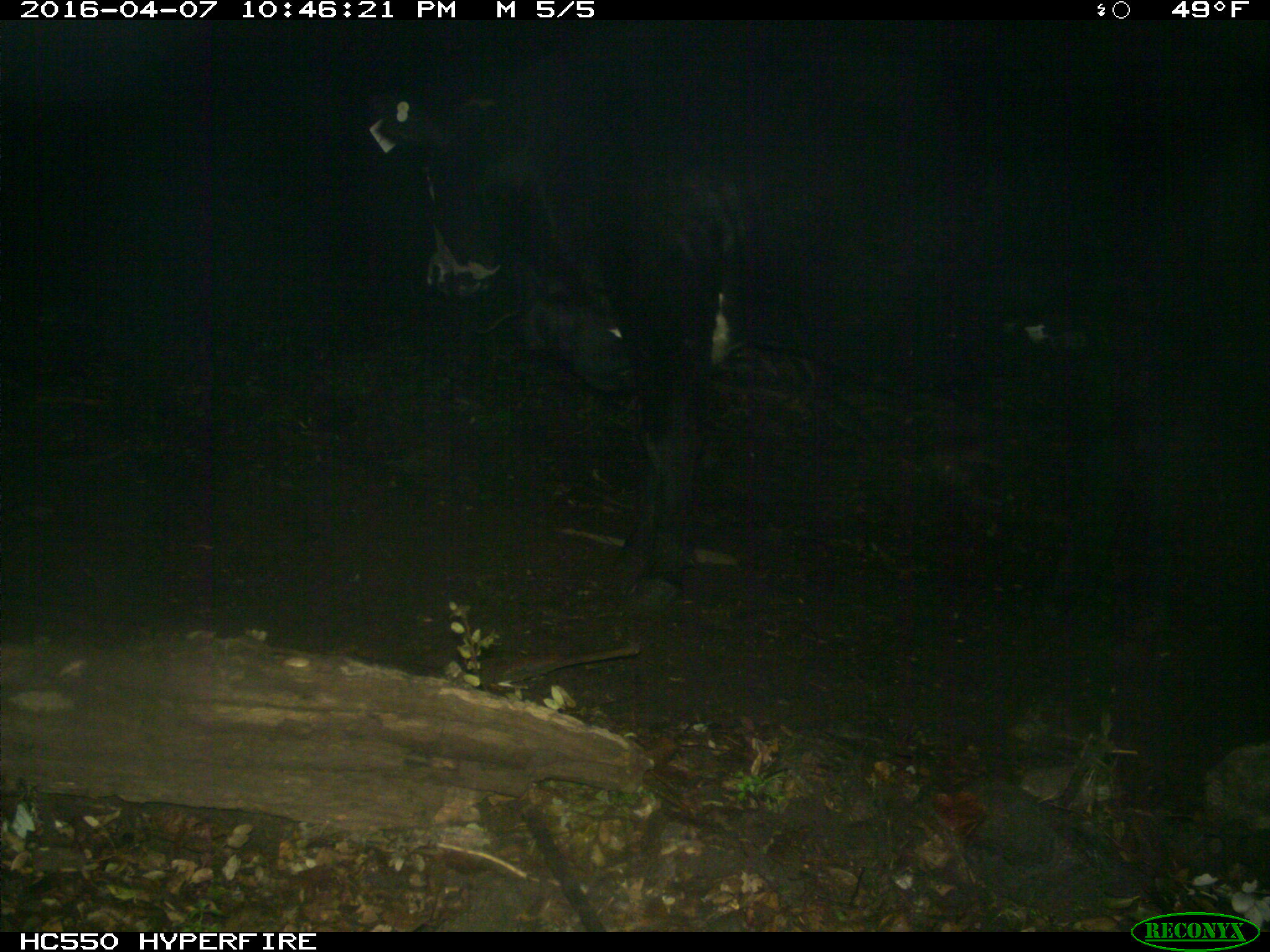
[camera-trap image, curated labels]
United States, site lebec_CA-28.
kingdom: Animalia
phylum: Chordata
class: Mammalia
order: Artiodactyla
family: Bovidae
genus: Bos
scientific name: Bos taurus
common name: domestic cow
Bos taurus (domestic cow).